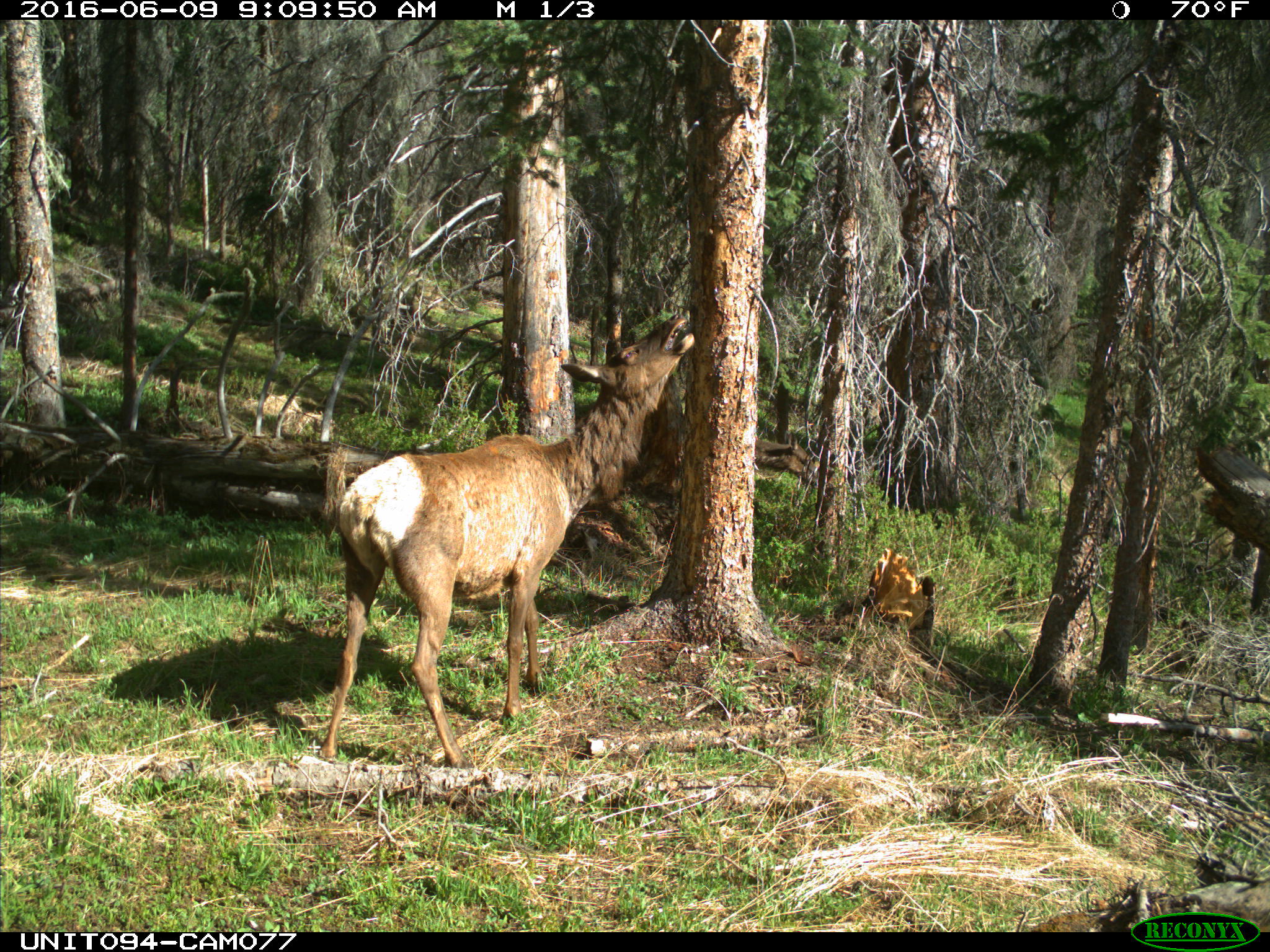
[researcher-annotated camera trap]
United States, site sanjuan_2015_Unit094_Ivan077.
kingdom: Animalia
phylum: Chordata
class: Mammalia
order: Artiodactyla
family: Cervidae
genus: Cervus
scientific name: Cervus elaphus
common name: red deer